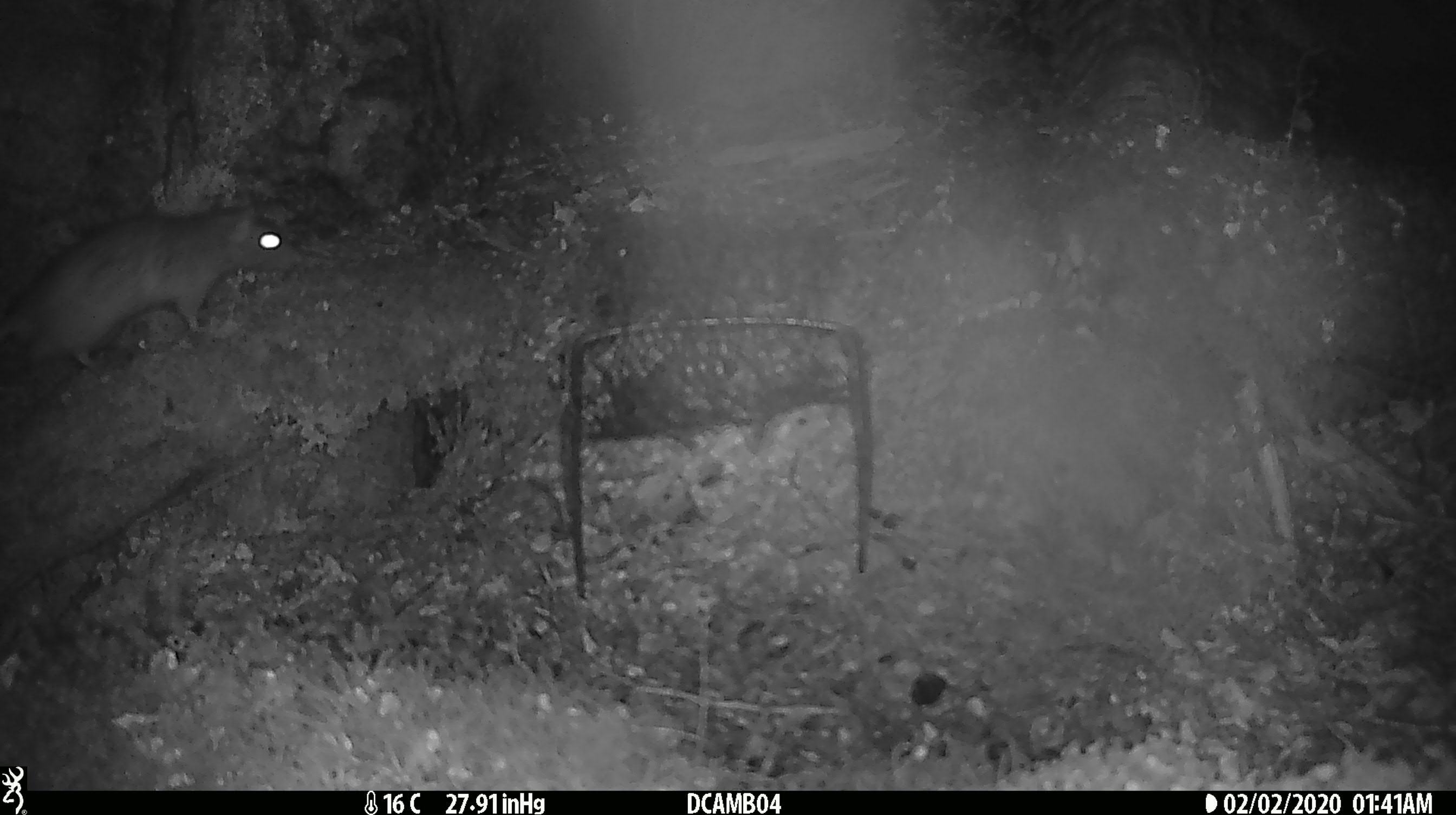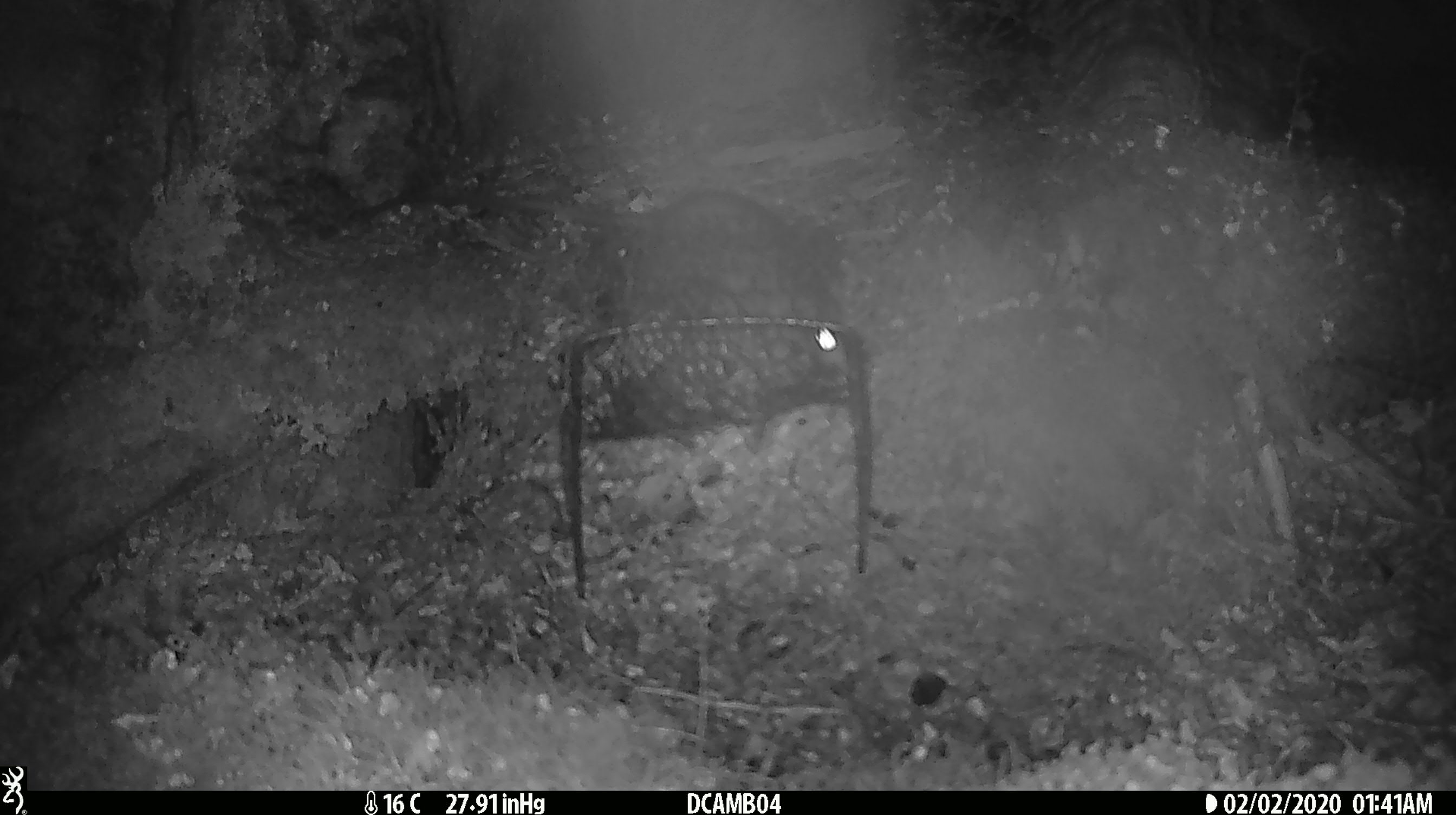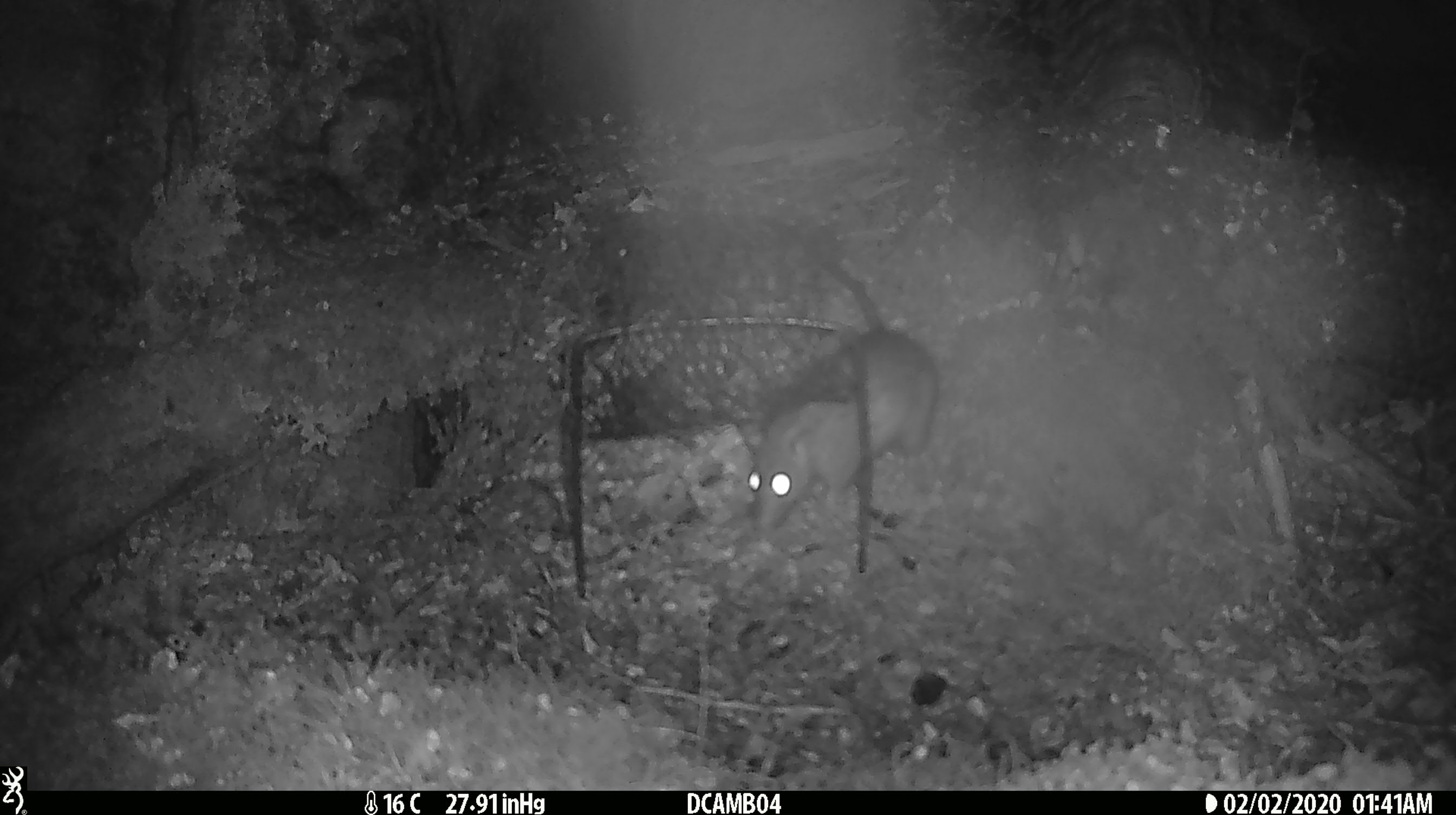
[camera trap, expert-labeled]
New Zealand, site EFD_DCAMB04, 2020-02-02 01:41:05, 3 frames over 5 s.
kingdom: Animalia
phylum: Chordata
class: Mammalia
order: Rodentia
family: Muridae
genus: Rattus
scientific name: Rattus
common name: rat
Rat (Rattus).